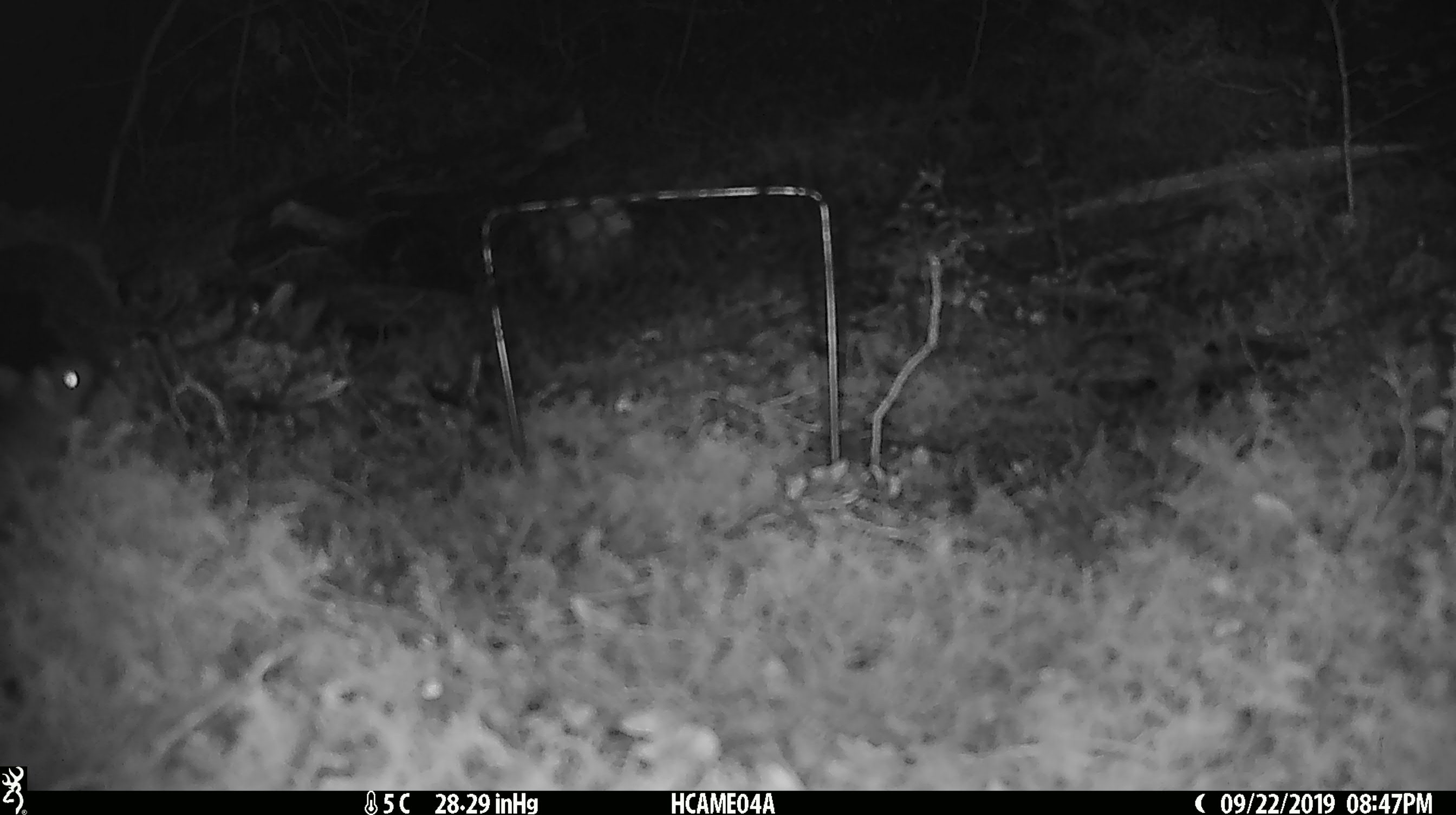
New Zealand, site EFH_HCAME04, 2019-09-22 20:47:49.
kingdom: Animalia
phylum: Chordata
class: Mammalia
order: Rodentia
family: Muridae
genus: Rattus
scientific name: Rattus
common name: rat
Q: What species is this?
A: Rat (Rattus).